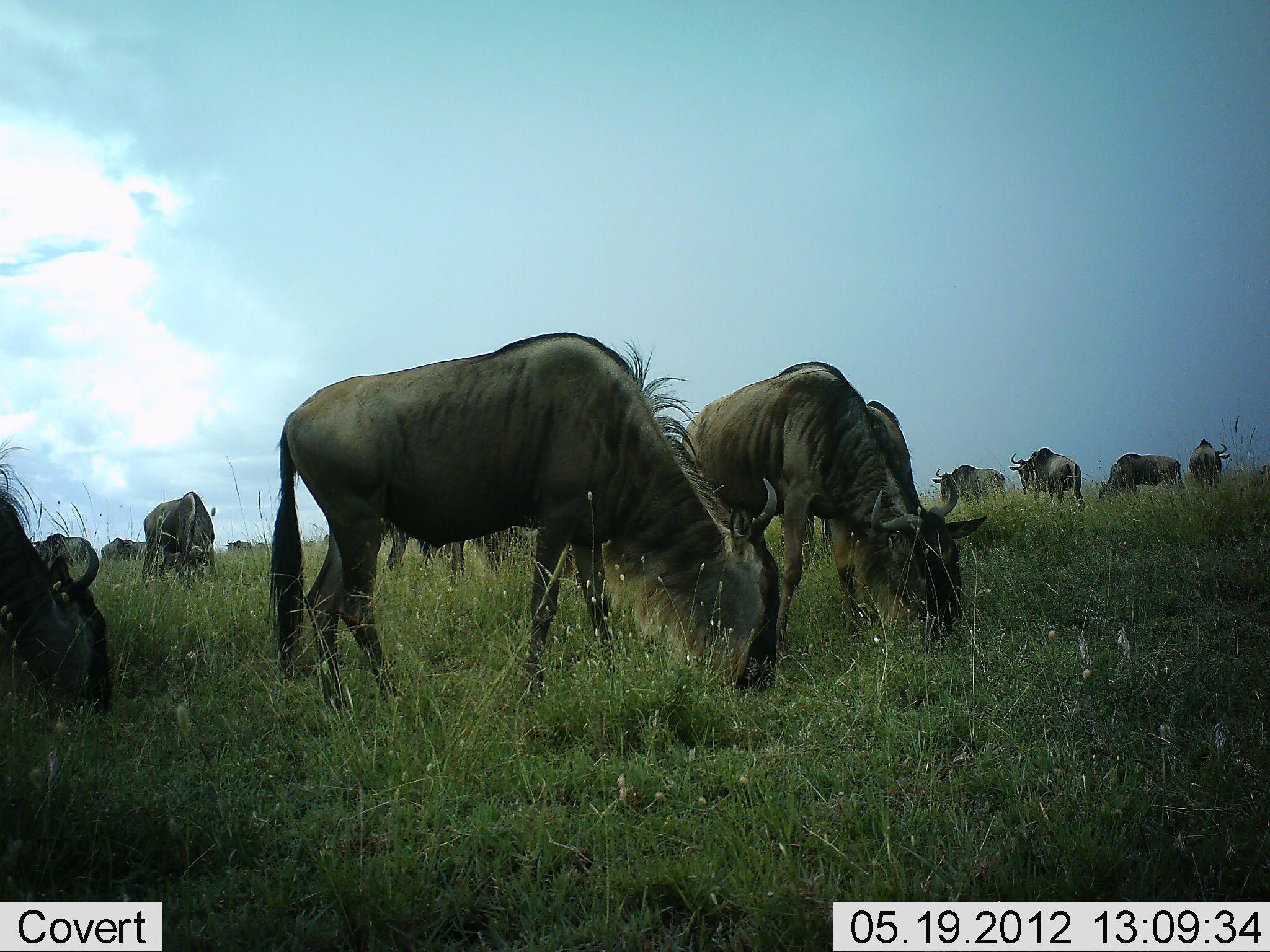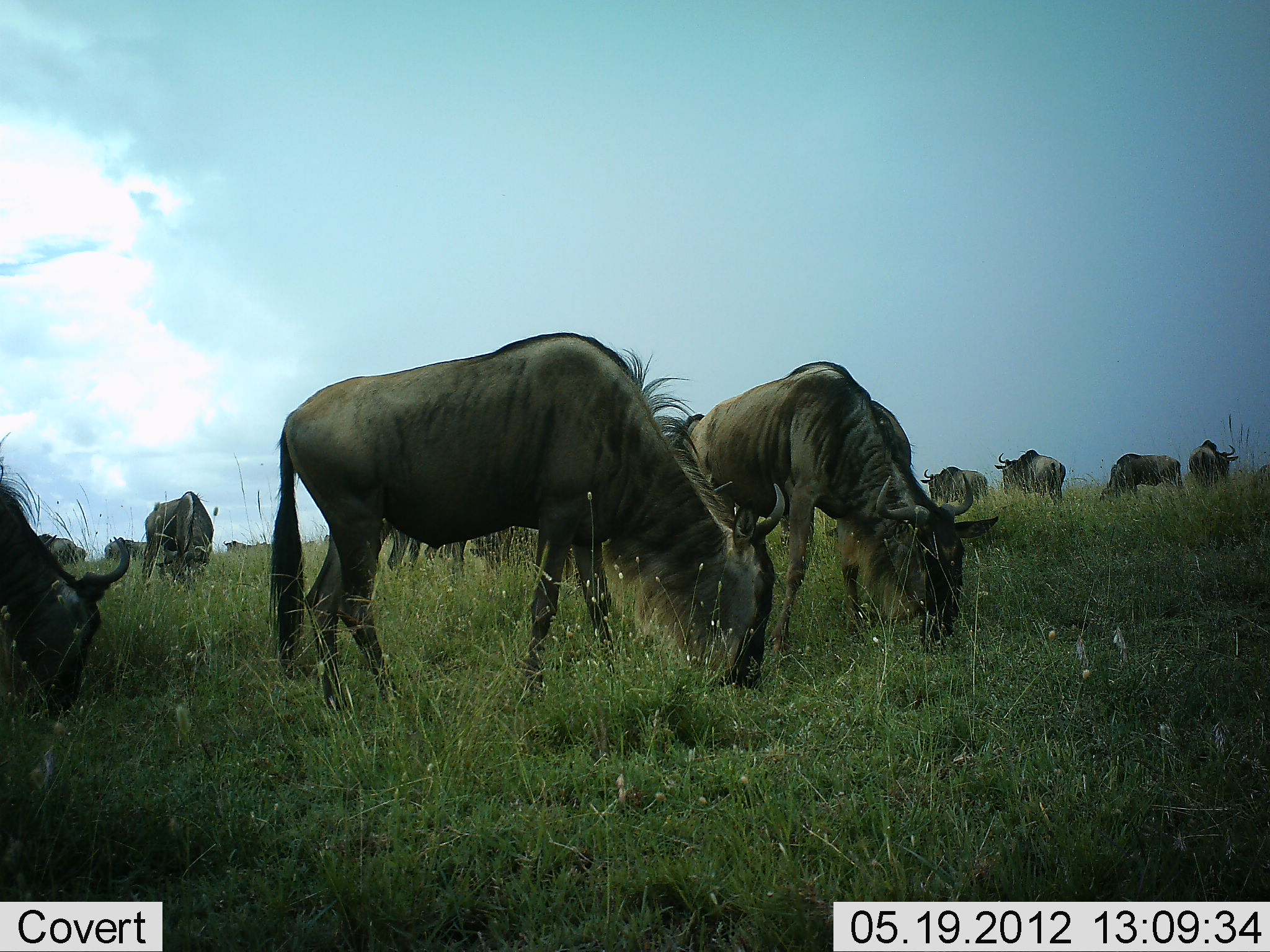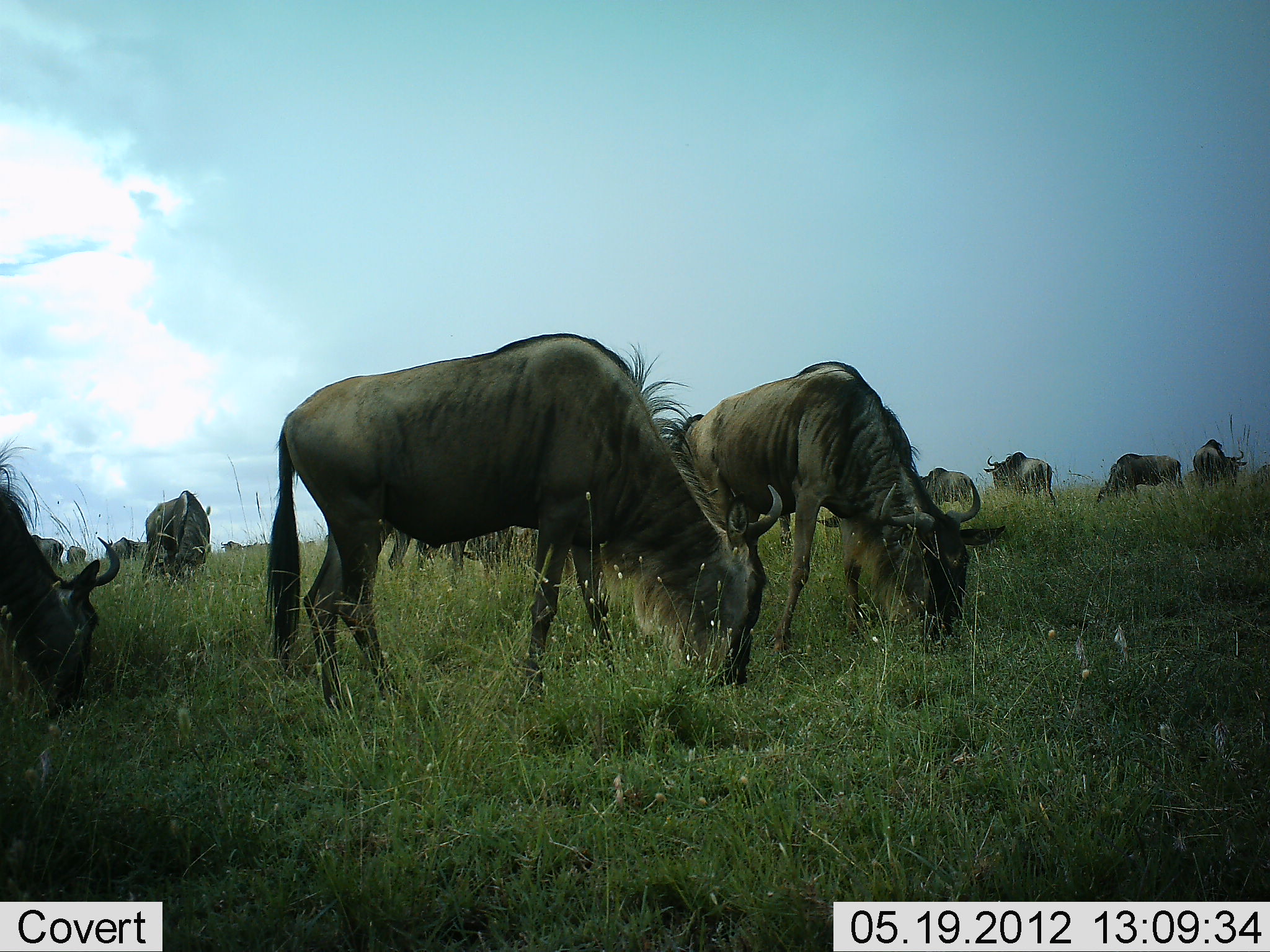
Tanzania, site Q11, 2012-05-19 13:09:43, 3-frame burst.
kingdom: Animalia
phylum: Chordata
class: Mammalia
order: Artiodactyla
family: Bovidae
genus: Connochaetes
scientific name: Connochaetes taurinus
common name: blue wildebeest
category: wildebeest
Wildebeest (blue wildebeest) (Connochaetes taurinus), count 11-50. Behavior (volunteer vote fractions): standing 30%, resting 0%, moving 10%, interacting 0%. Young present (vote fraction): 0%. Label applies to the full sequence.